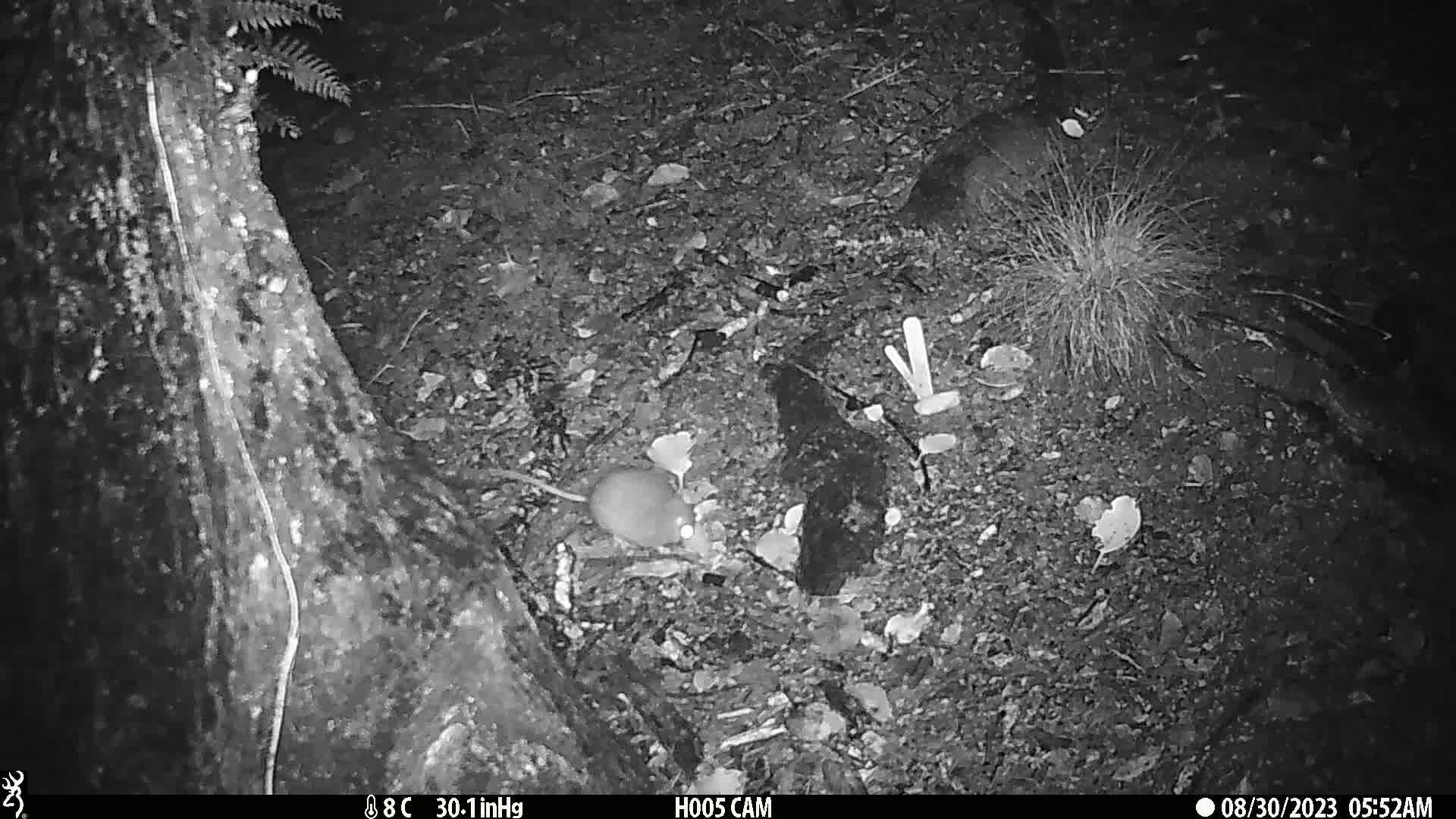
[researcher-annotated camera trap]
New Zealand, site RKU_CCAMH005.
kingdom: Animalia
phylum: Chordata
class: Mammalia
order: Rodentia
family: Muridae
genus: Rattus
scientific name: Rattus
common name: rat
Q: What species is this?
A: Rat (Rattus).